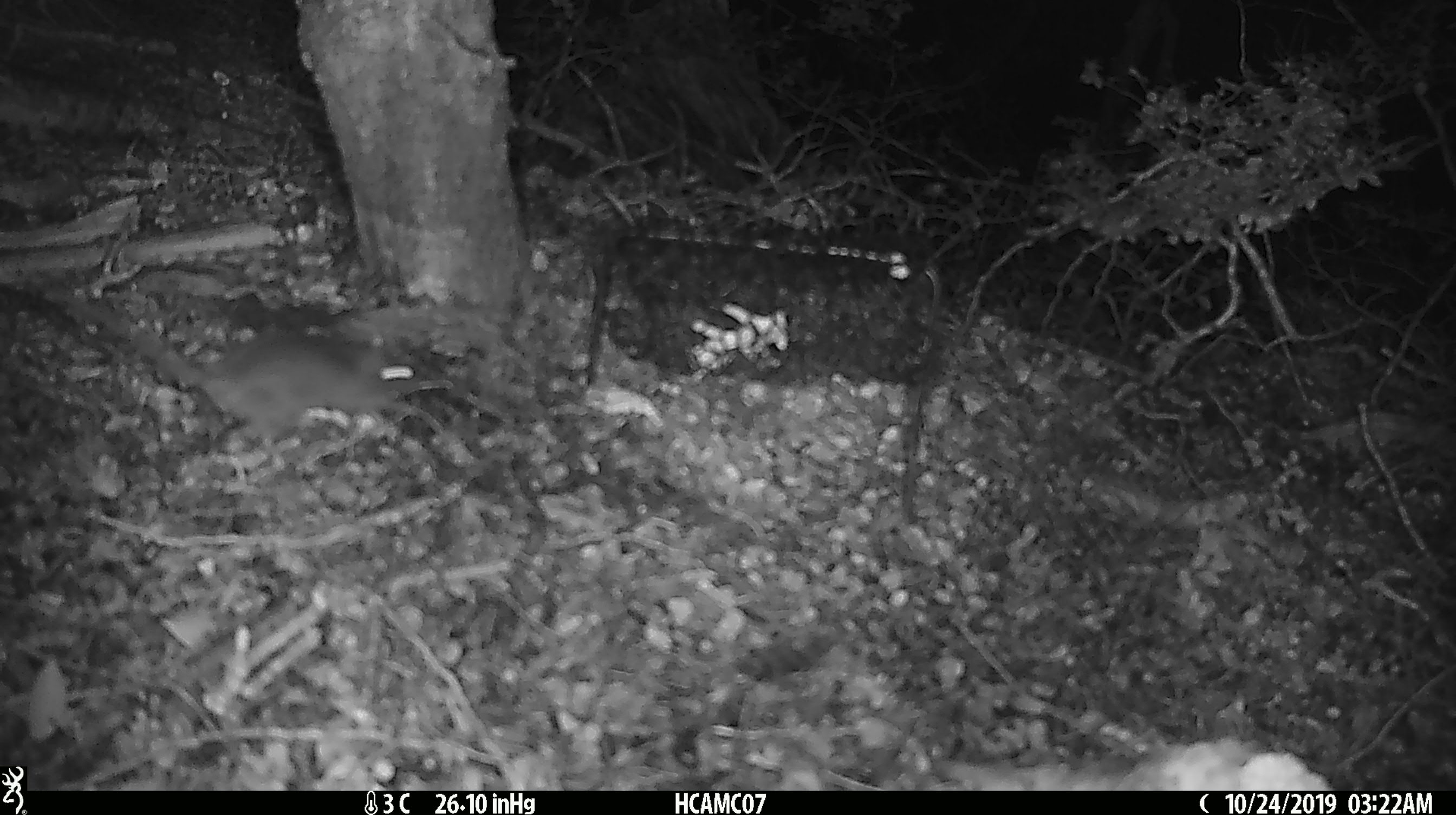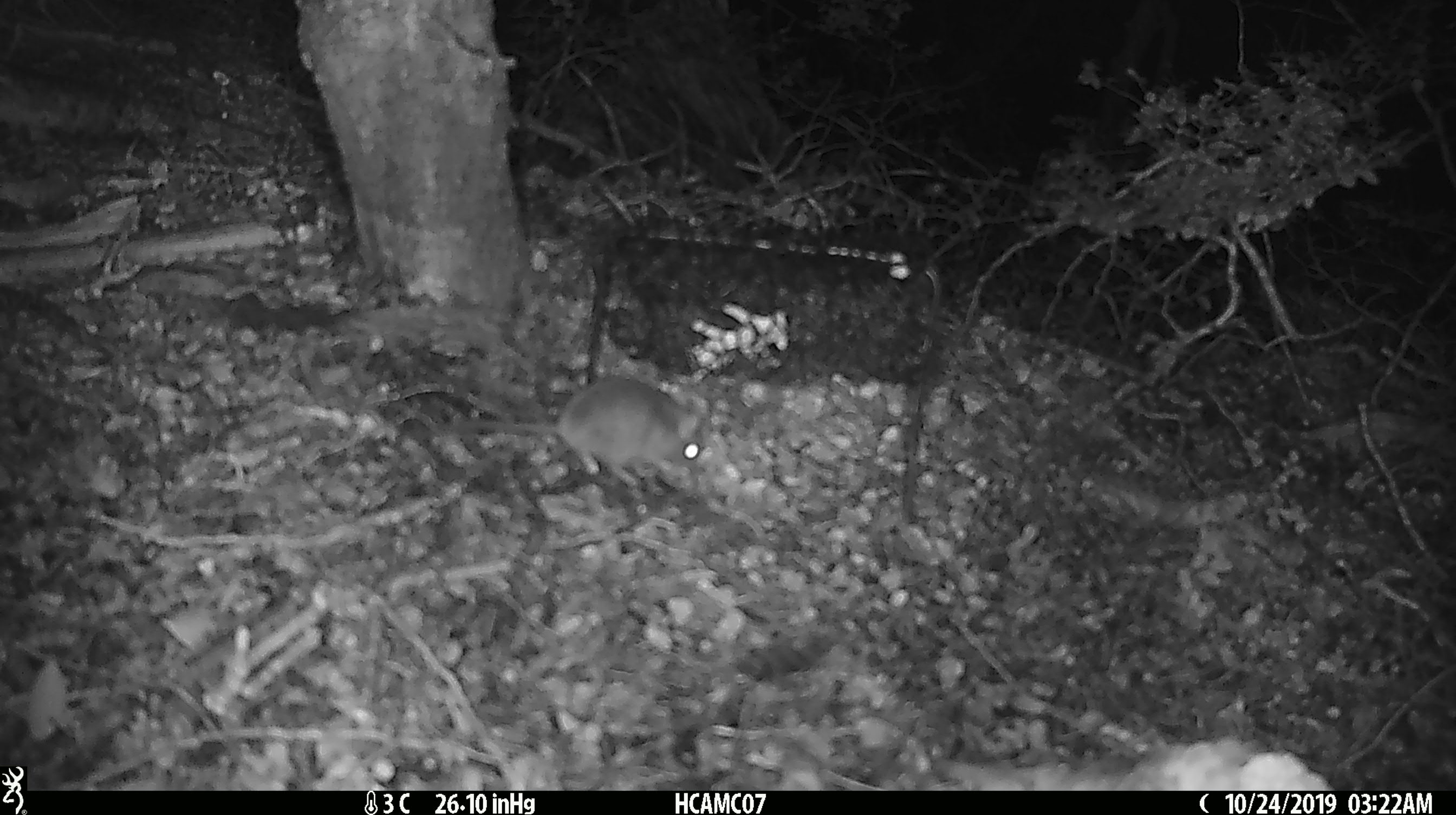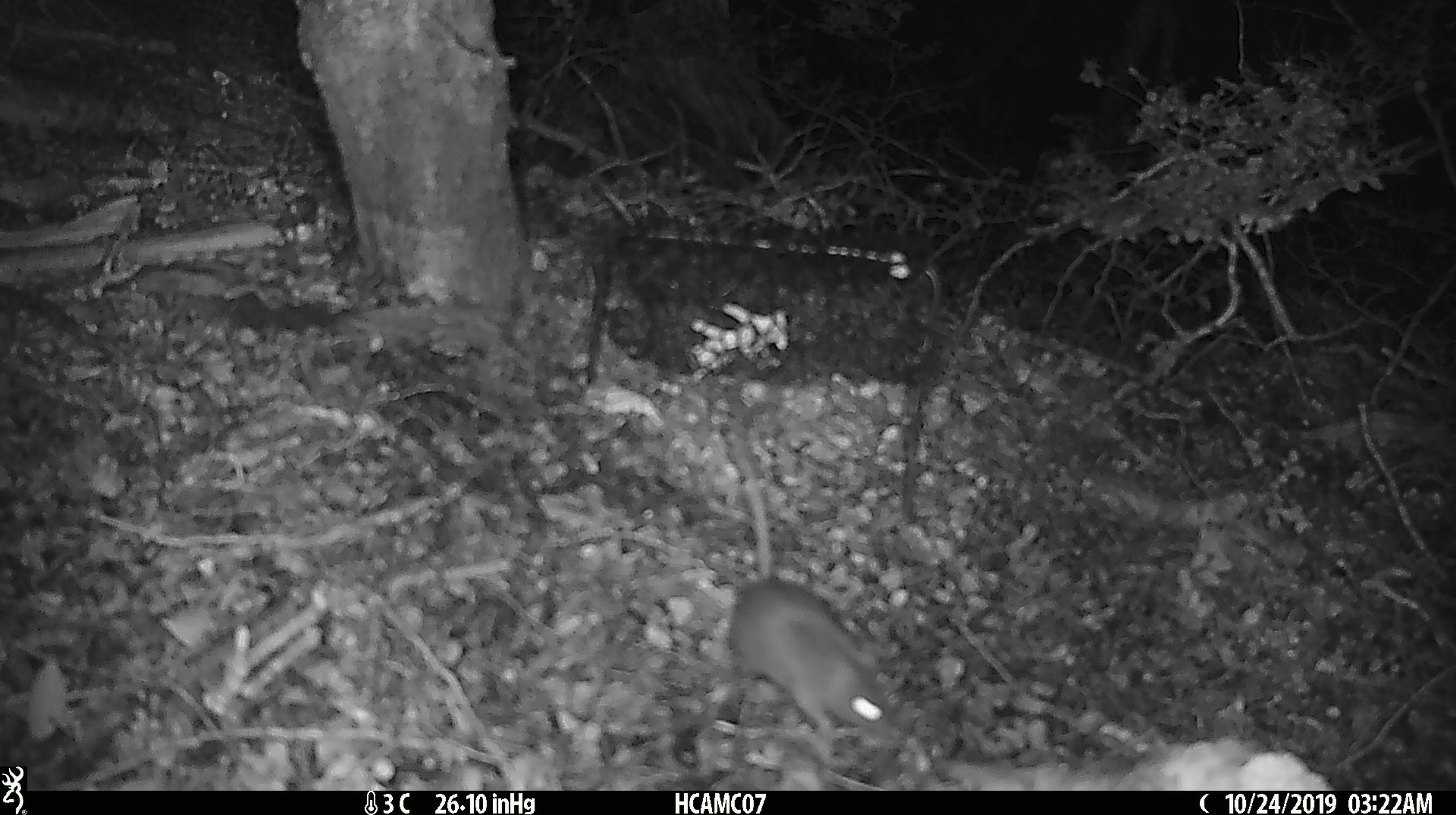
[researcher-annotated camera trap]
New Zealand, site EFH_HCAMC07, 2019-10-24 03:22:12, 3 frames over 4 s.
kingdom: Animalia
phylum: Chordata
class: Mammalia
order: Rodentia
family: Muridae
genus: Mus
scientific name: Mus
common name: mouse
Mouse (Mus).